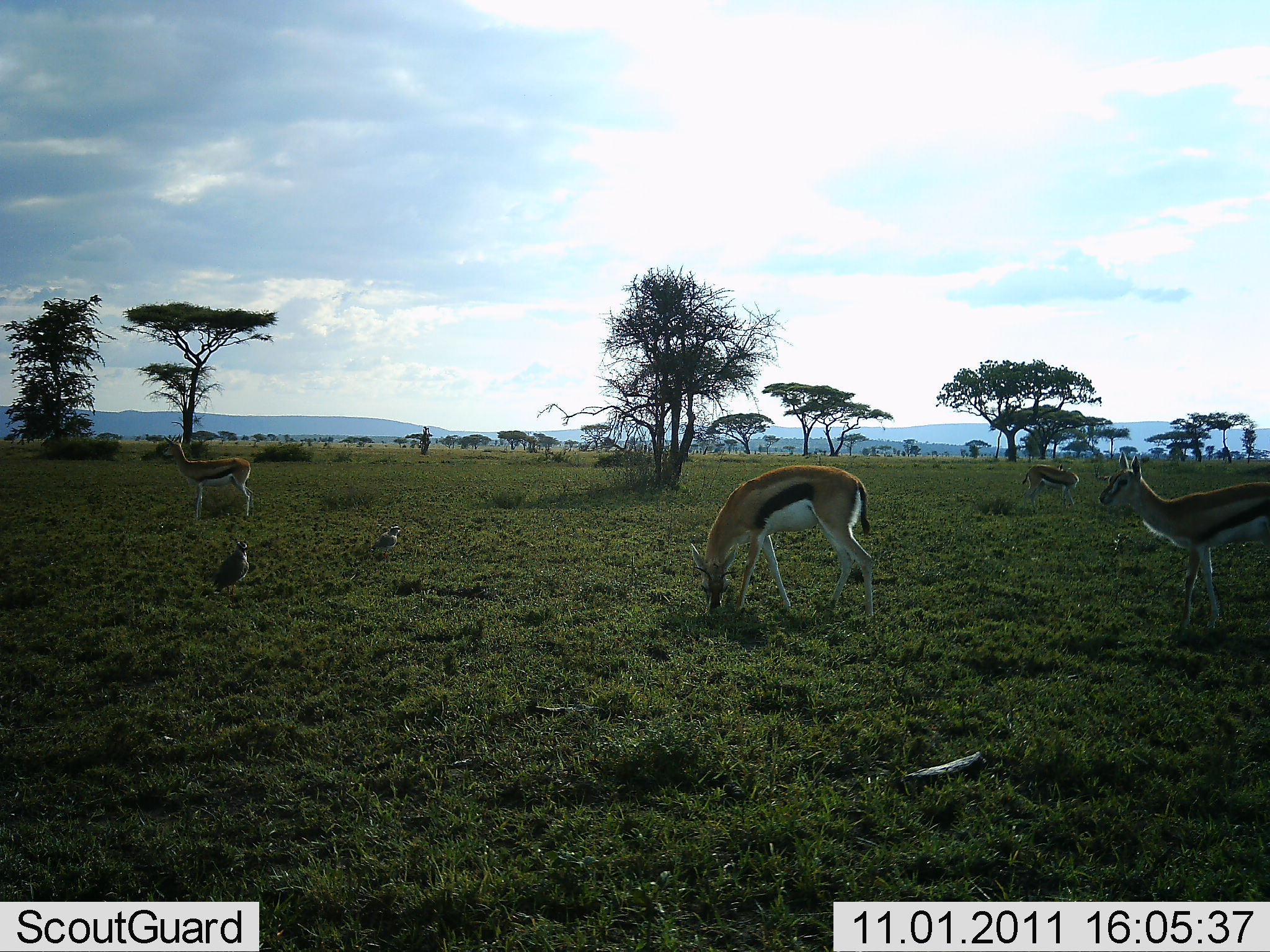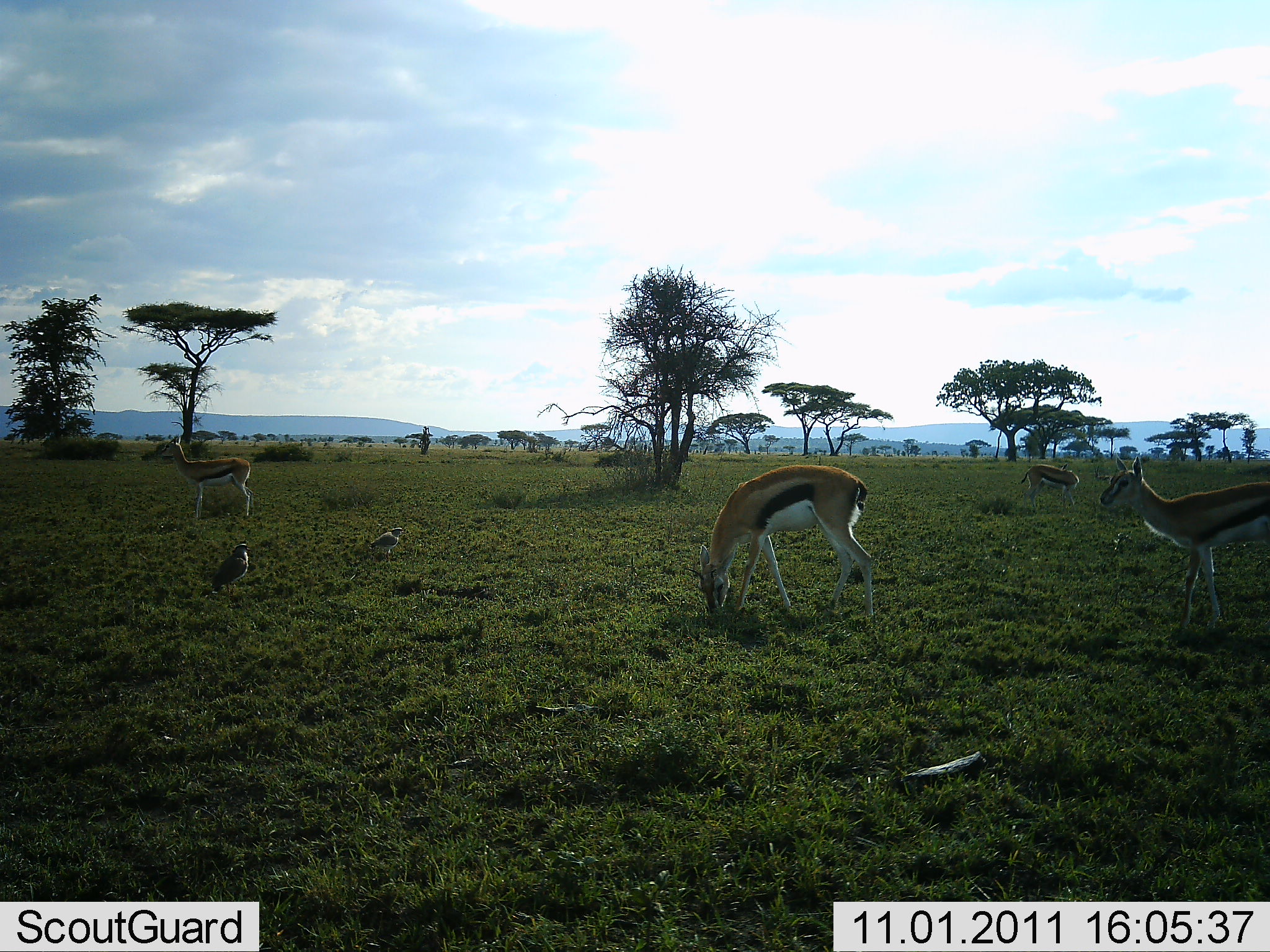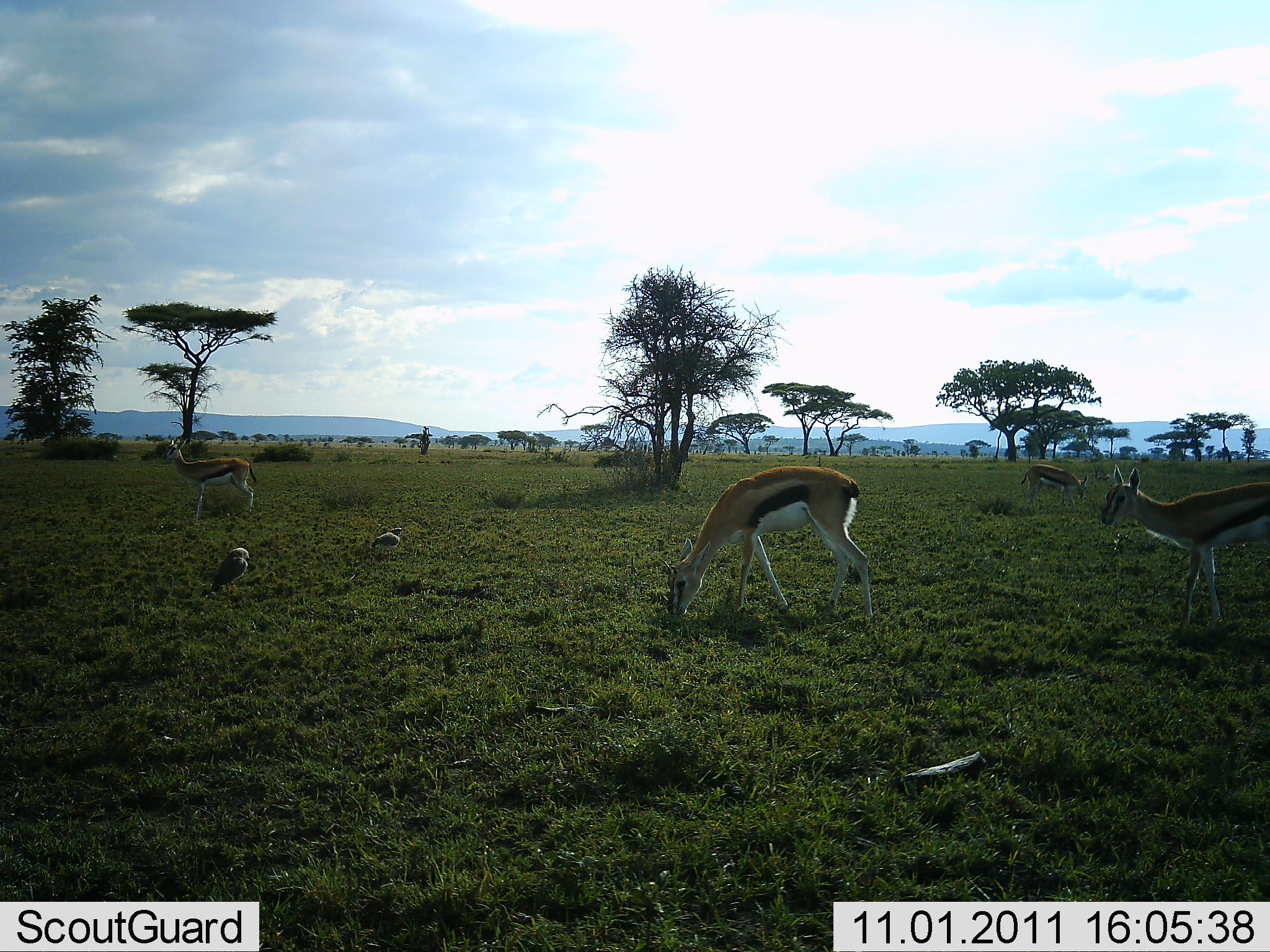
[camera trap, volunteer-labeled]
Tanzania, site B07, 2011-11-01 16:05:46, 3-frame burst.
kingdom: Animalia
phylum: Chordata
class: Mammalia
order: Artiodactyla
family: Bovidae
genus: Eudorcas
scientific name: Eudorcas thomsonii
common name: thomson's gazelle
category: gazellethomsons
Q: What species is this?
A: Gazellethomsons (thomson's gazelle) (Eudorcas thomsonii).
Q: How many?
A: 4.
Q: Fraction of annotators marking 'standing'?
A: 56%.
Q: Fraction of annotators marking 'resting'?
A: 7%.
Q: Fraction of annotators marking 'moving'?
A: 7%.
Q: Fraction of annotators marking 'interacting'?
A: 0%.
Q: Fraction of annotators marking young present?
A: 4%.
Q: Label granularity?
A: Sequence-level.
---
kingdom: Animalia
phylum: Chordata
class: Aves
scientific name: Aves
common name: bird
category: otherbird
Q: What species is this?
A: Otherbird (bird) (Aves).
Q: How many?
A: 2.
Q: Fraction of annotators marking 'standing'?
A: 85%.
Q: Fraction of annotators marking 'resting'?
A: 8%.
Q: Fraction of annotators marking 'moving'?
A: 0%.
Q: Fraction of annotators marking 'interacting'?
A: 0%.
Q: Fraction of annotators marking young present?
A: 0%.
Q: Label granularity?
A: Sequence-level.